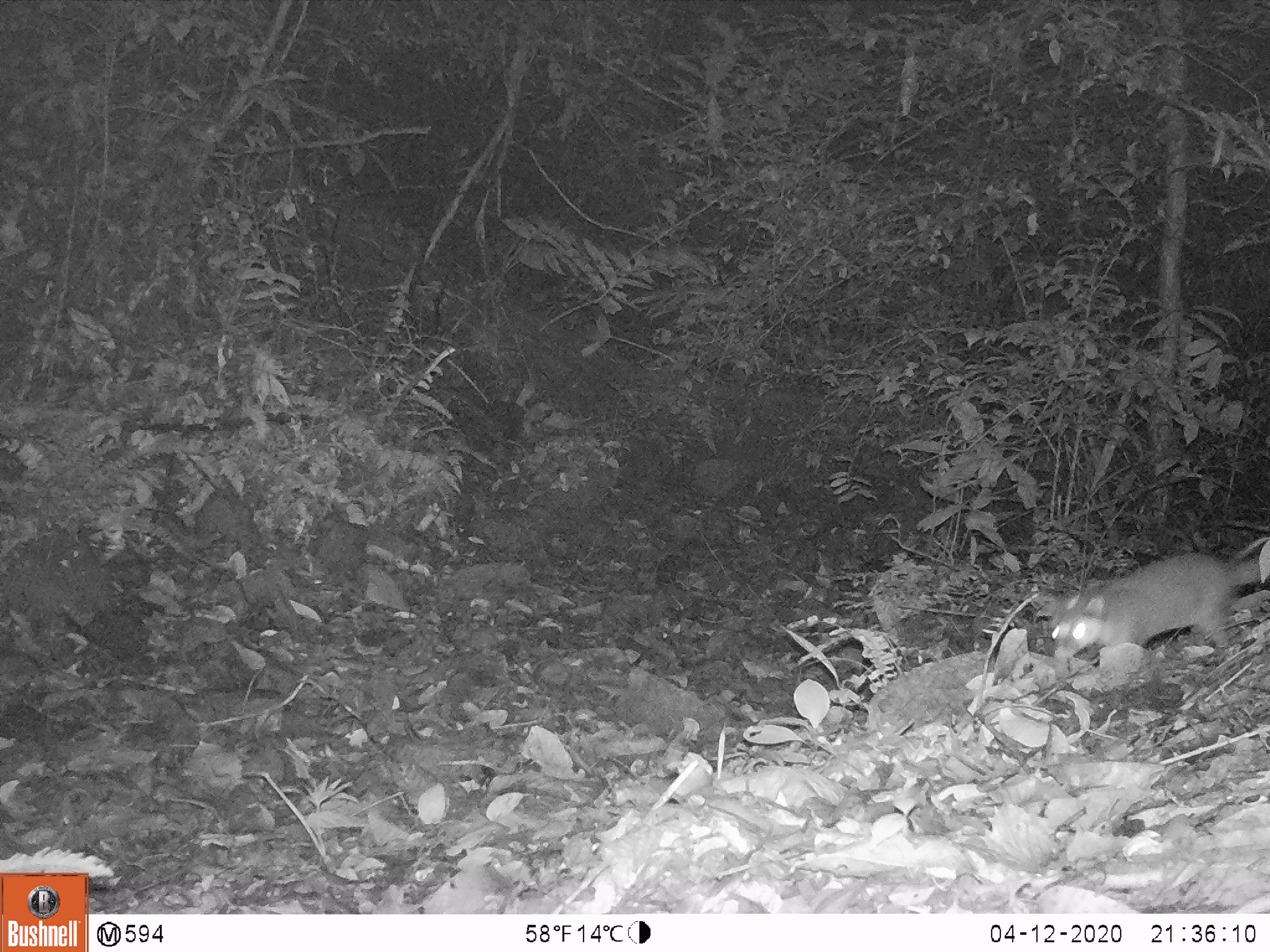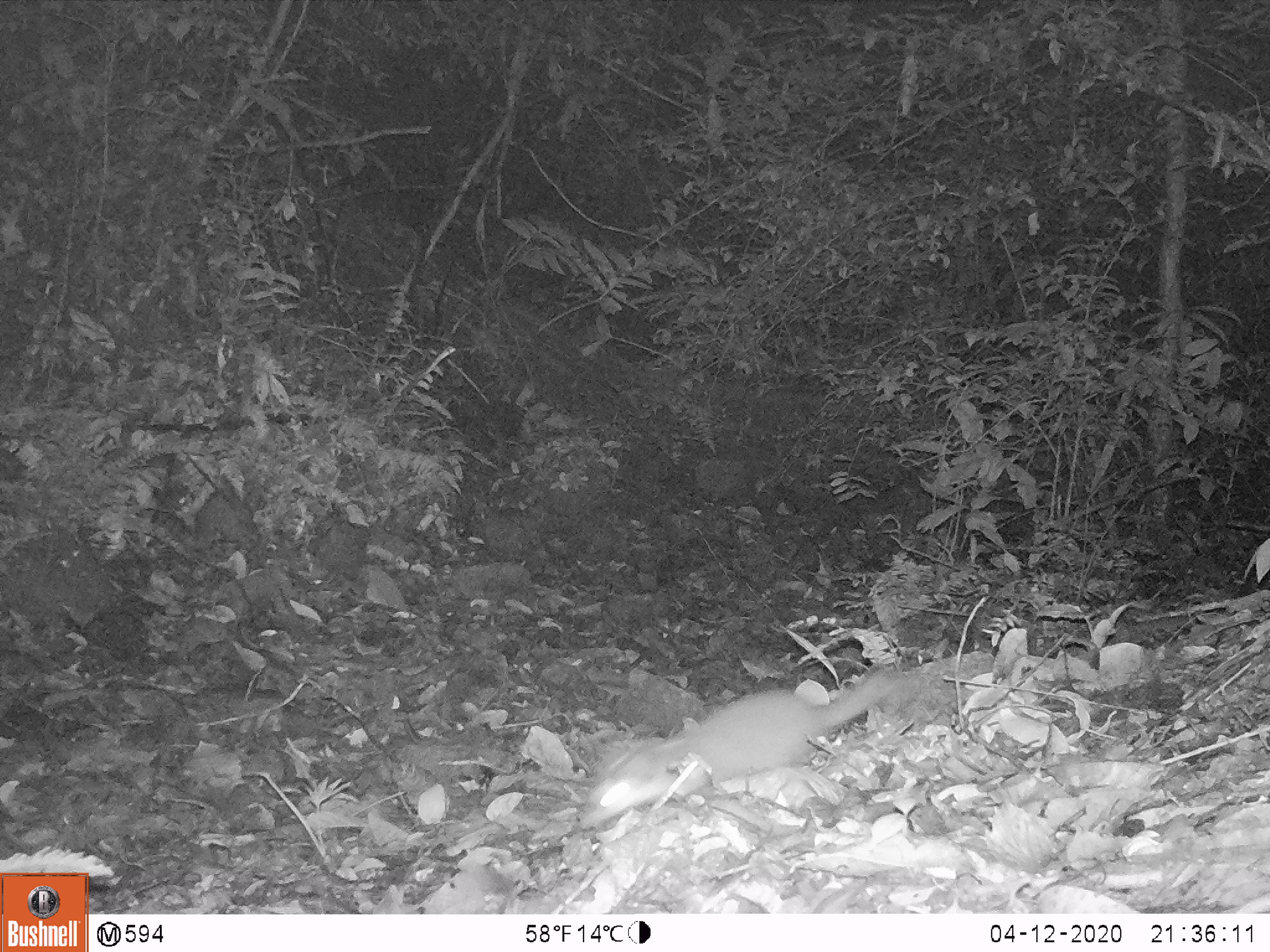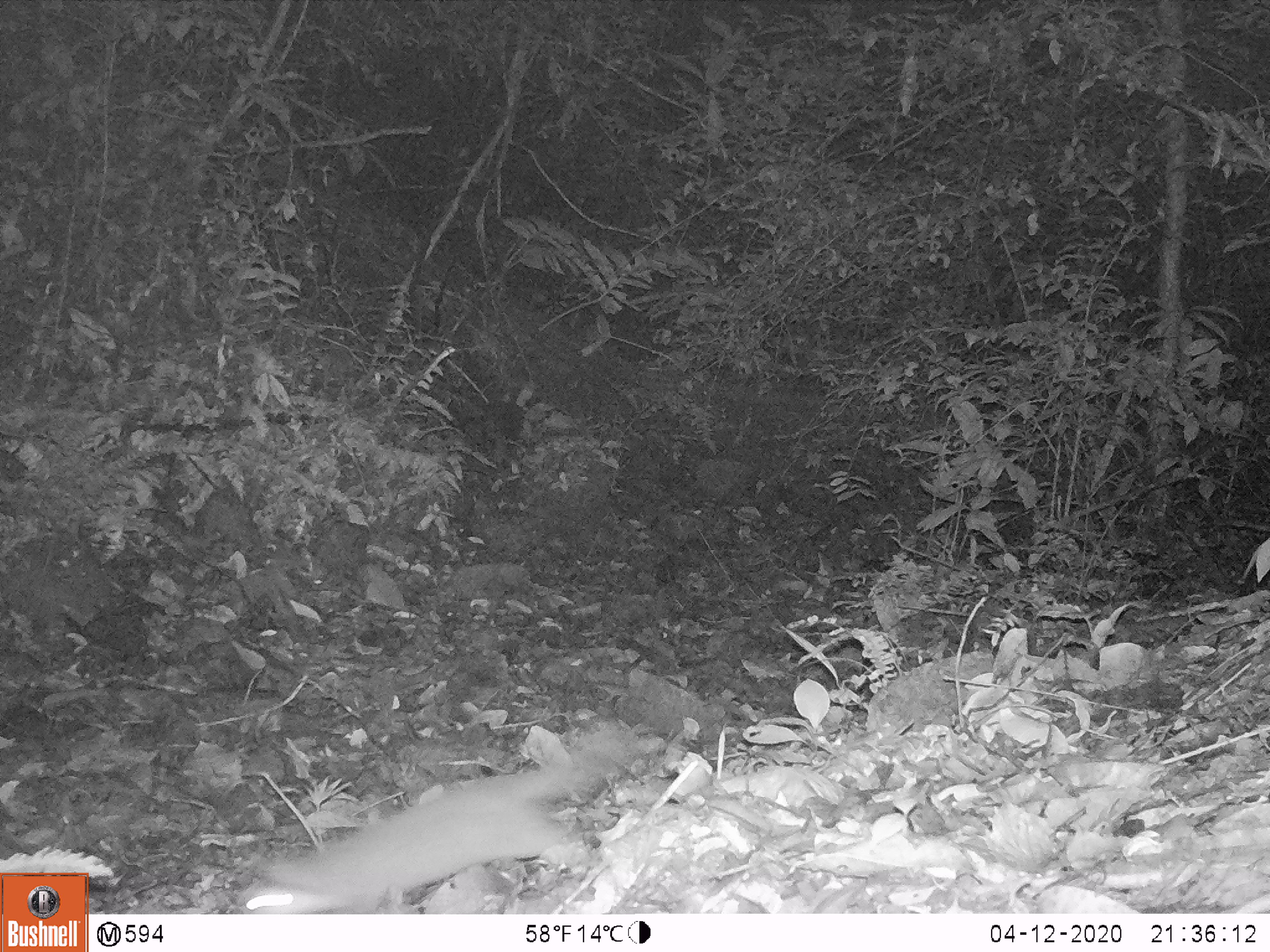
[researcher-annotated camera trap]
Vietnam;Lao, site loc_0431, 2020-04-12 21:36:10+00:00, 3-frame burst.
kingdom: Animalia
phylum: Chordata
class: Mammalia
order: Carnivora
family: Mustelidae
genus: Melogale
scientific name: Melogale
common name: ferret badger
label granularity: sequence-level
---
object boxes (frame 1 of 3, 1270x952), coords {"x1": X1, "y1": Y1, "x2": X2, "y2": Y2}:
ferret badger: {"x1": 1050, "y1": 551, "x2": 1269, "y2": 667}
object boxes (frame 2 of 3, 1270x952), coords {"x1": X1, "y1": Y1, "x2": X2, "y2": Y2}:
ferret badger: {"x1": 576, "y1": 667, "x2": 907, "y2": 827}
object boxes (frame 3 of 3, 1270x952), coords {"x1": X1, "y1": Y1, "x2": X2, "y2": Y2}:
ferret badger: {"x1": 238, "y1": 726, "x2": 639, "y2": 913}